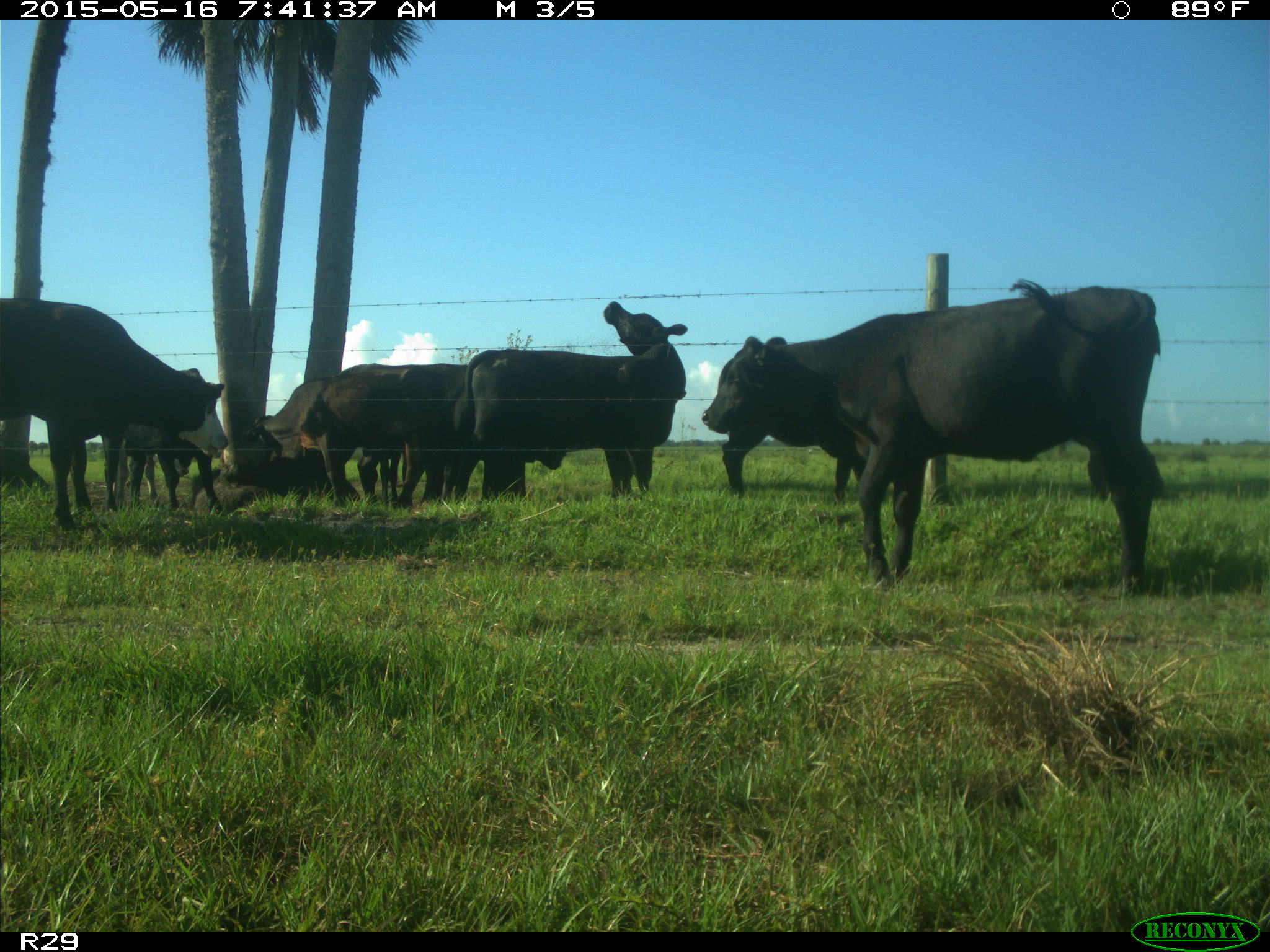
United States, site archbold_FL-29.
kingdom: Animalia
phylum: Chordata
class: Mammalia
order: Artiodactyla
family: Bovidae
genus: Bos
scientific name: Bos taurus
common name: domestic cow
Bos taurus (domestic cow).